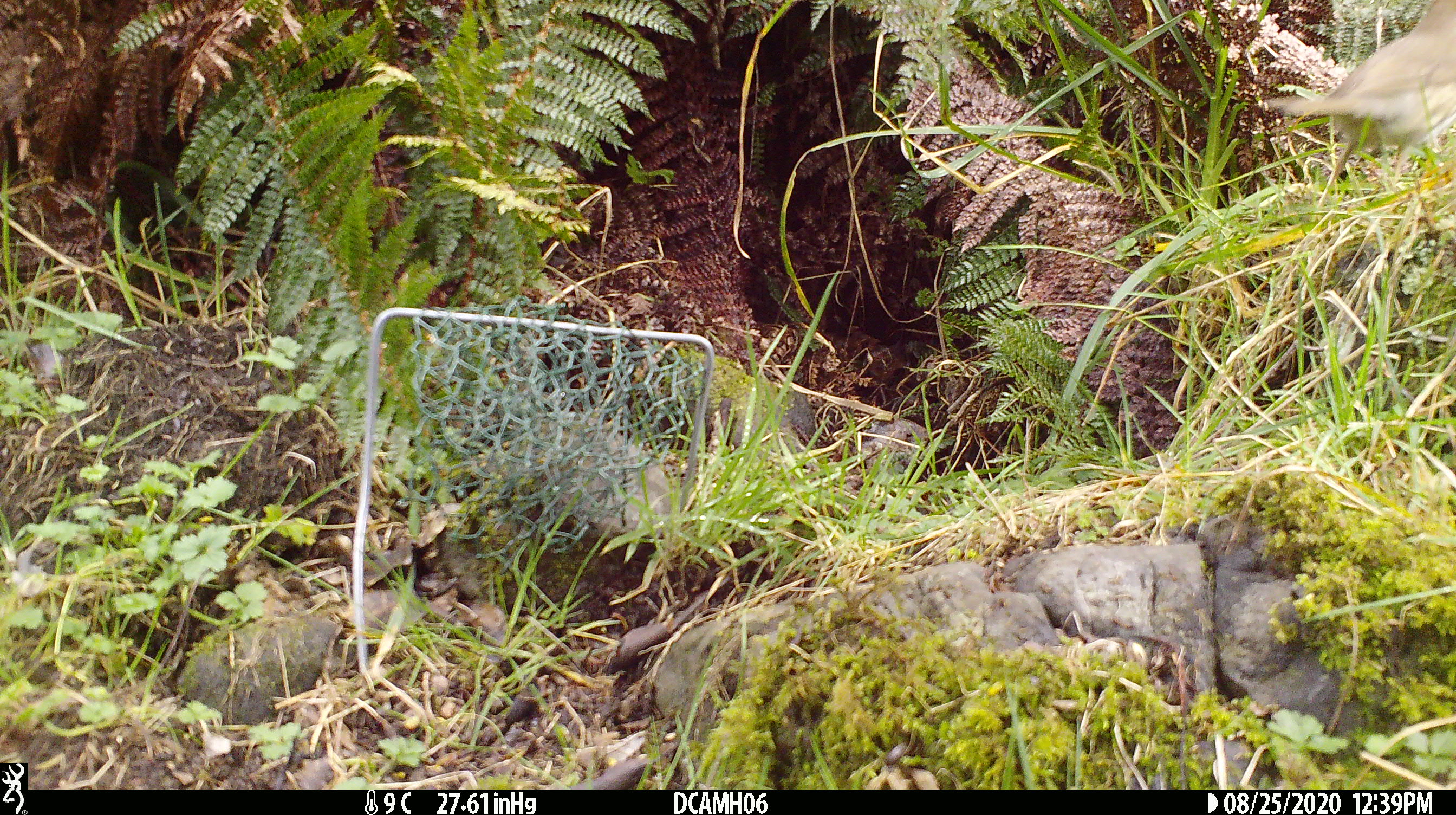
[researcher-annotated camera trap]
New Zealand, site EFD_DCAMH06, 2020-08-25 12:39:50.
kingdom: Animalia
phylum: Chordata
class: Aves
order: Passeriformes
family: Turdidae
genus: Turdus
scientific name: Turdus philomelos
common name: song thrush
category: thrush